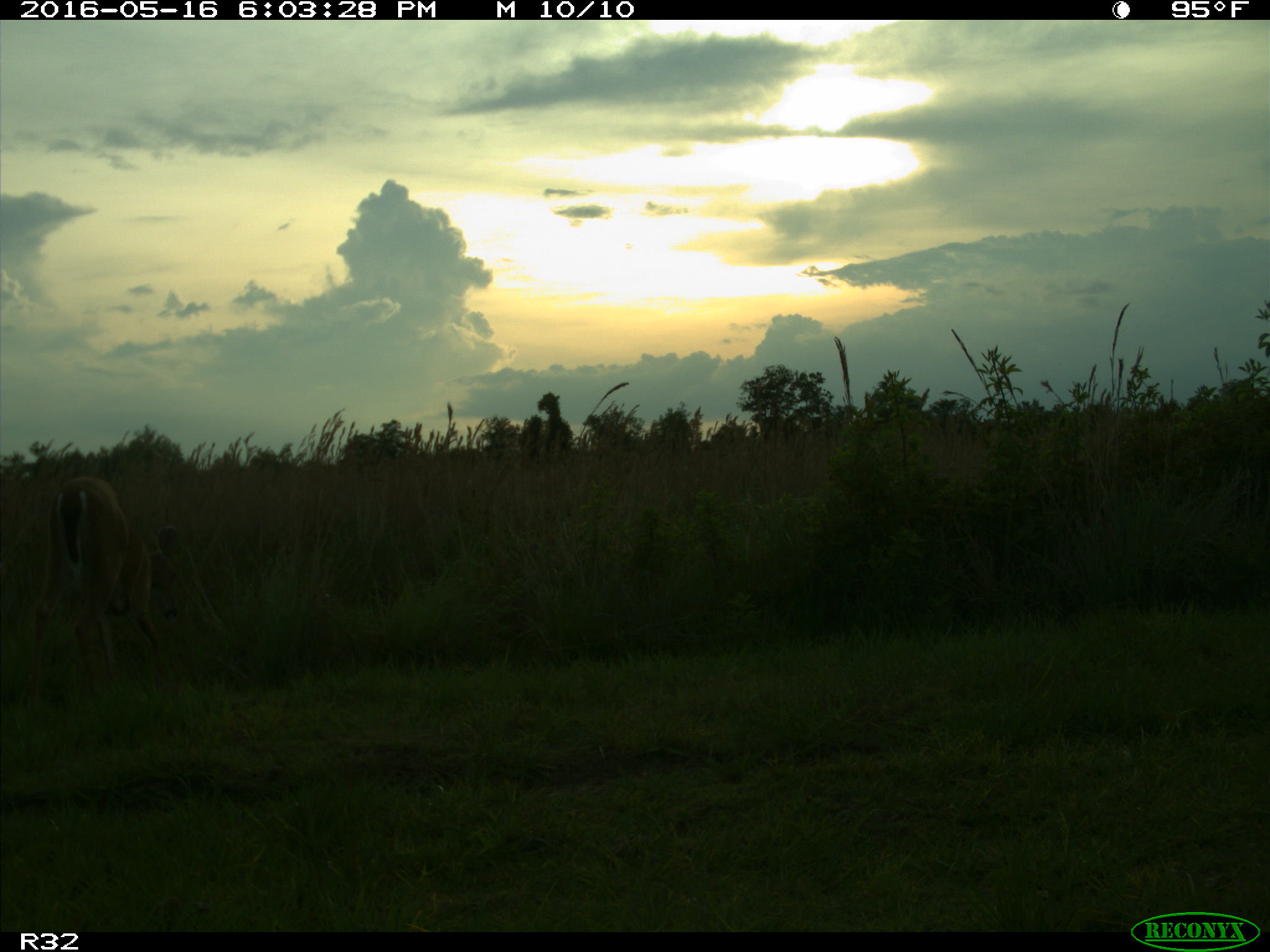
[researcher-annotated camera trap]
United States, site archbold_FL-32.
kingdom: Animalia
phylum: Chordata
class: Mammalia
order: Artiodactyla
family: Cervidae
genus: Odocoileus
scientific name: Odocoileus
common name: deer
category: unidentified deer